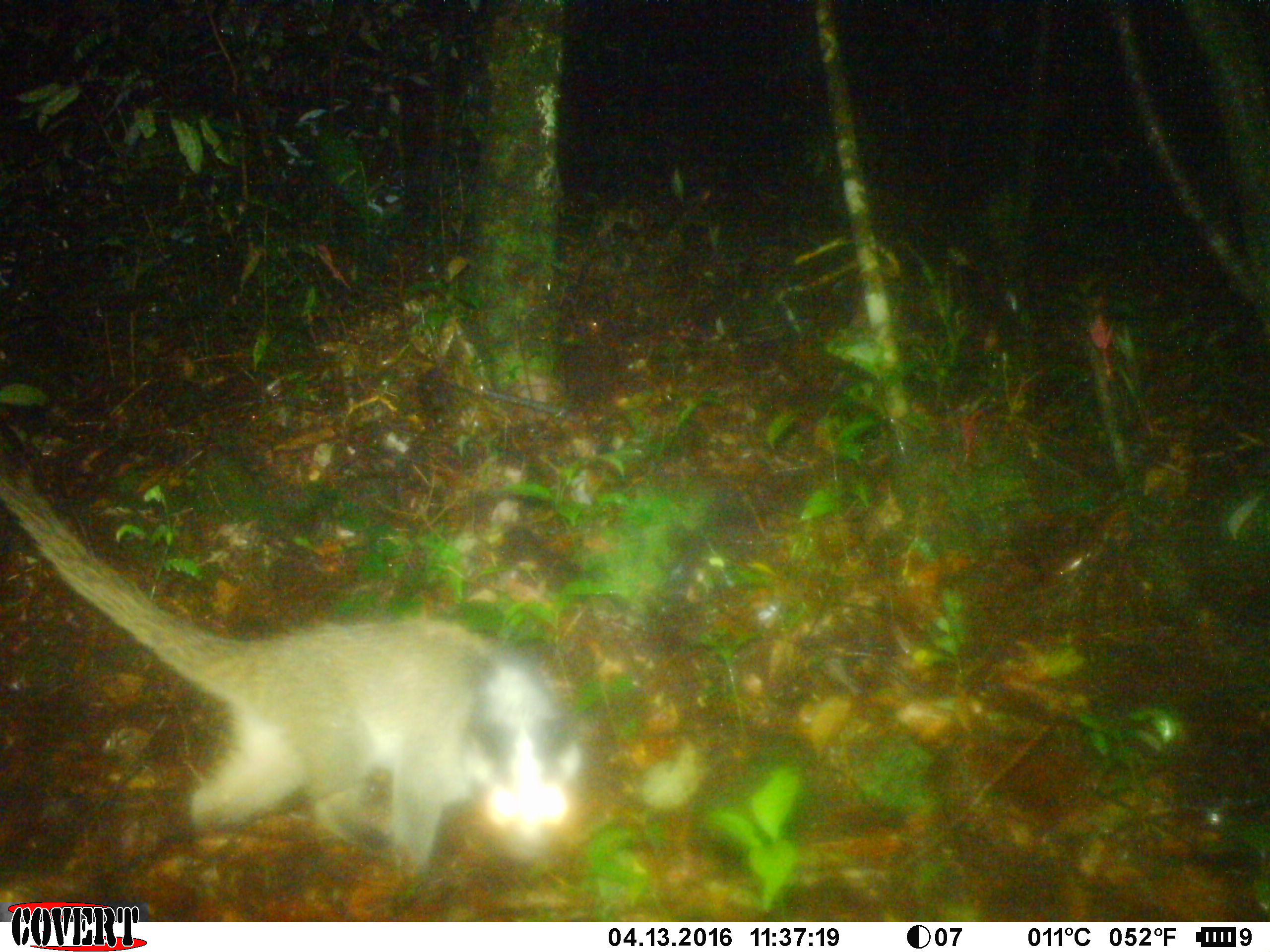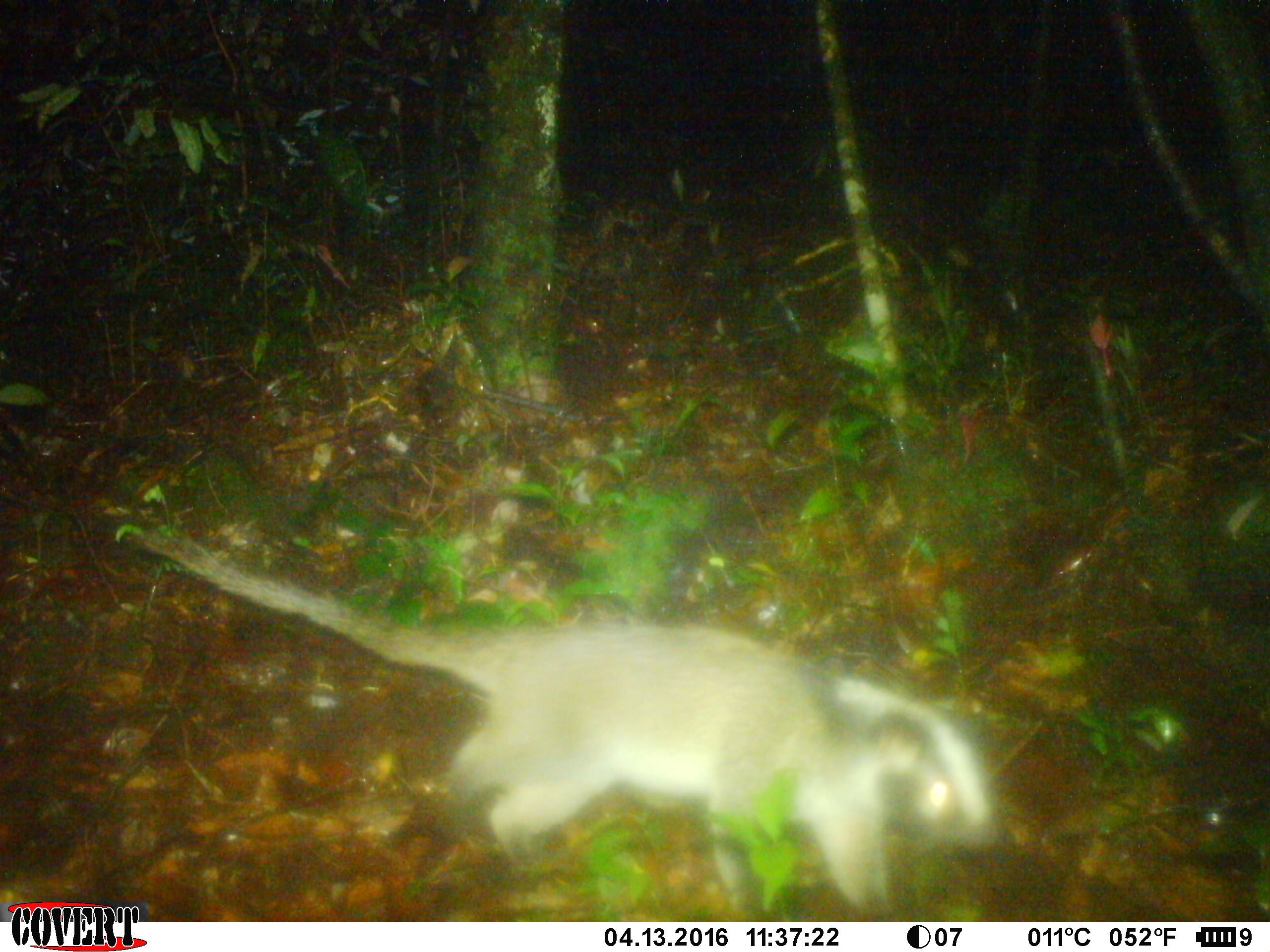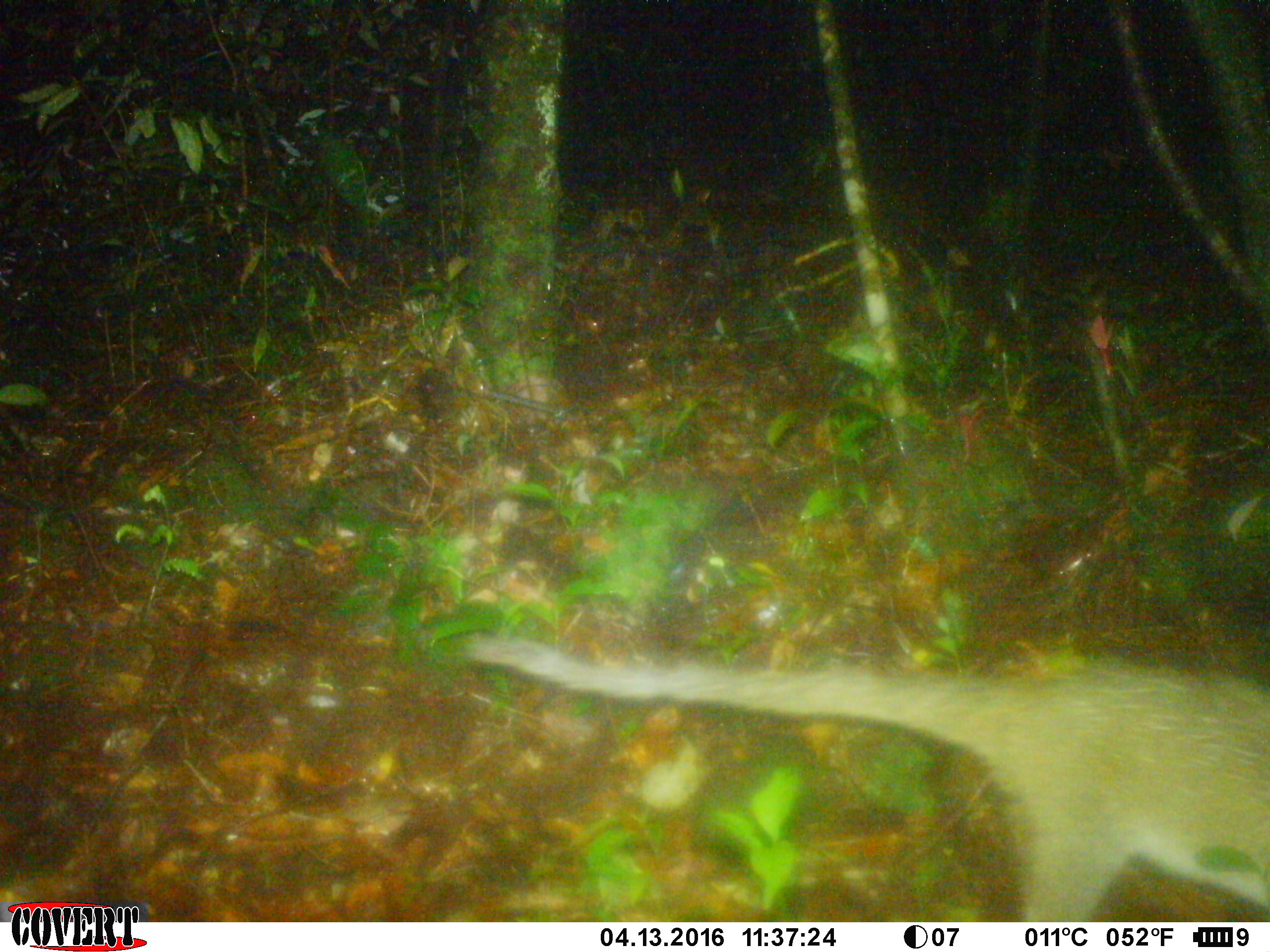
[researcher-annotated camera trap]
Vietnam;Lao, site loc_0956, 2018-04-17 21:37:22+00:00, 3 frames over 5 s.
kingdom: Animalia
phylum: Chordata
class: Mammalia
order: Carnivora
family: Viverridae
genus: Paguma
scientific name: Paguma larvata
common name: masked palm civet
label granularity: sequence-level